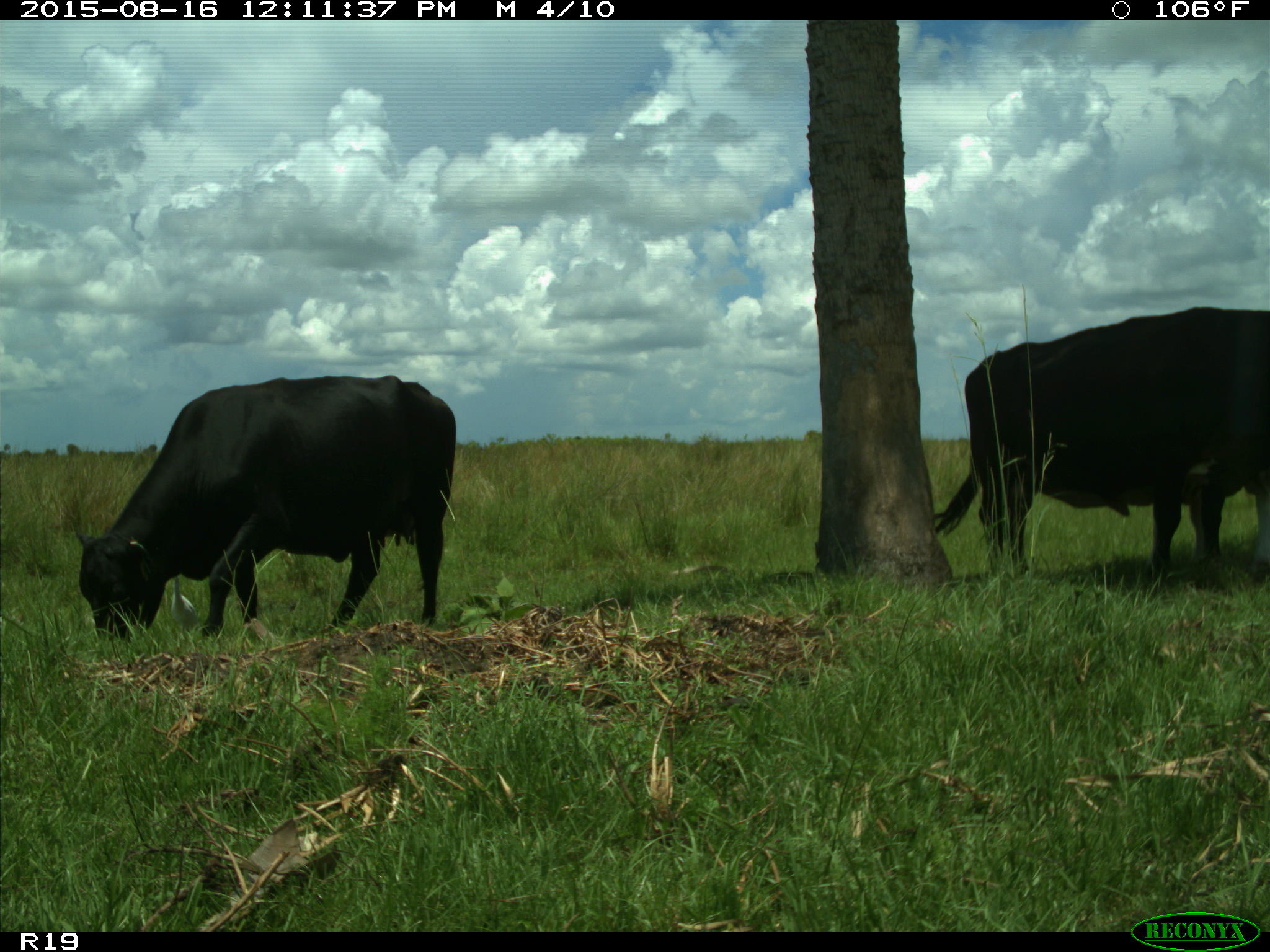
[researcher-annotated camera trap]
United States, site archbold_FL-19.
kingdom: Animalia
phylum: Chordata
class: Mammalia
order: Artiodactyla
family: Bovidae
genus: Bos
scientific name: Bos taurus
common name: domestic cow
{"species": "Bos taurus (domestic cow)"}